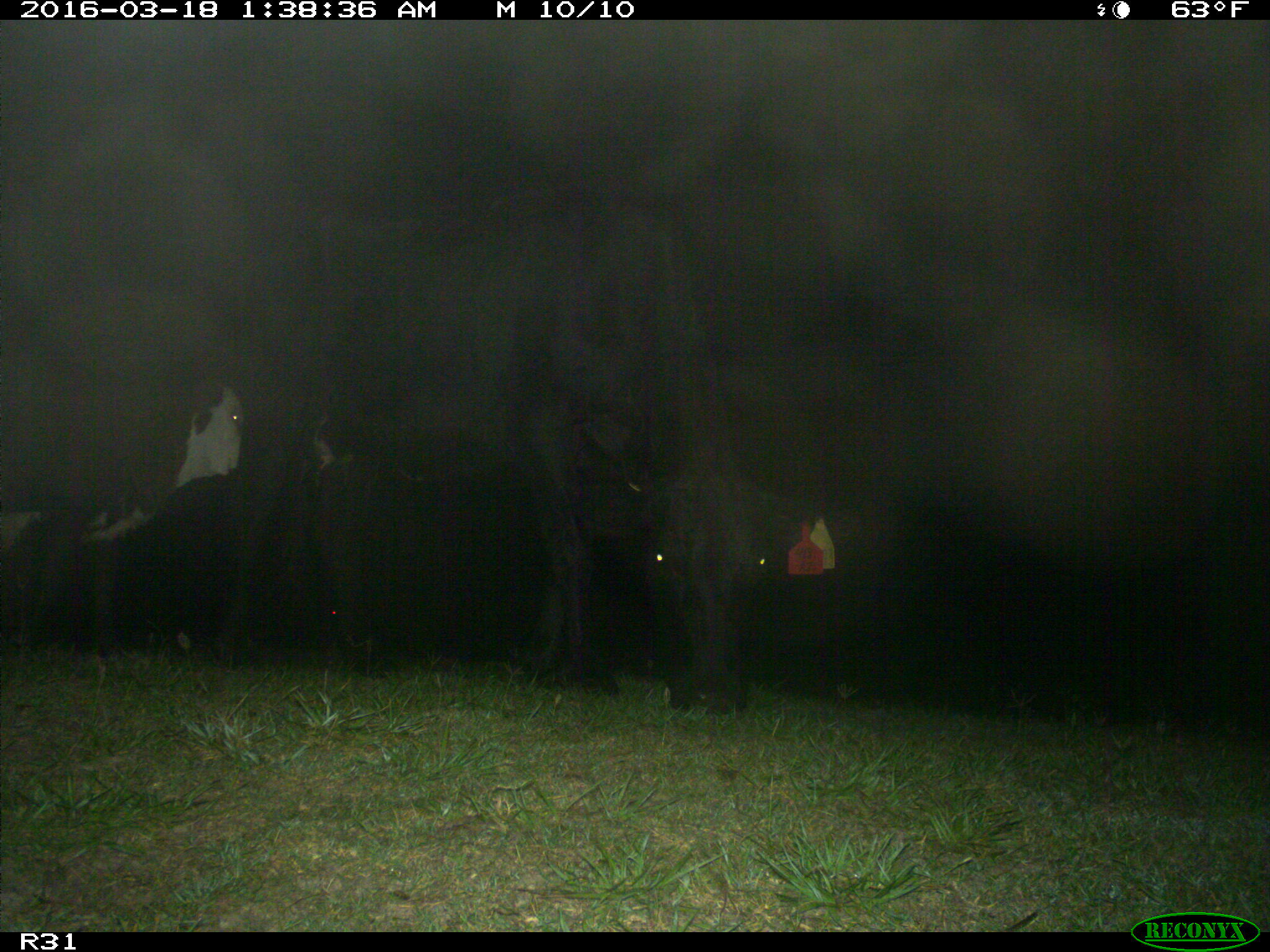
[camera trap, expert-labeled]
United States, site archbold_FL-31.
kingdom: Animalia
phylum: Chordata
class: Mammalia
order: Artiodactyla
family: Bovidae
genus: Bos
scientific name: Bos taurus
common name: domestic cow